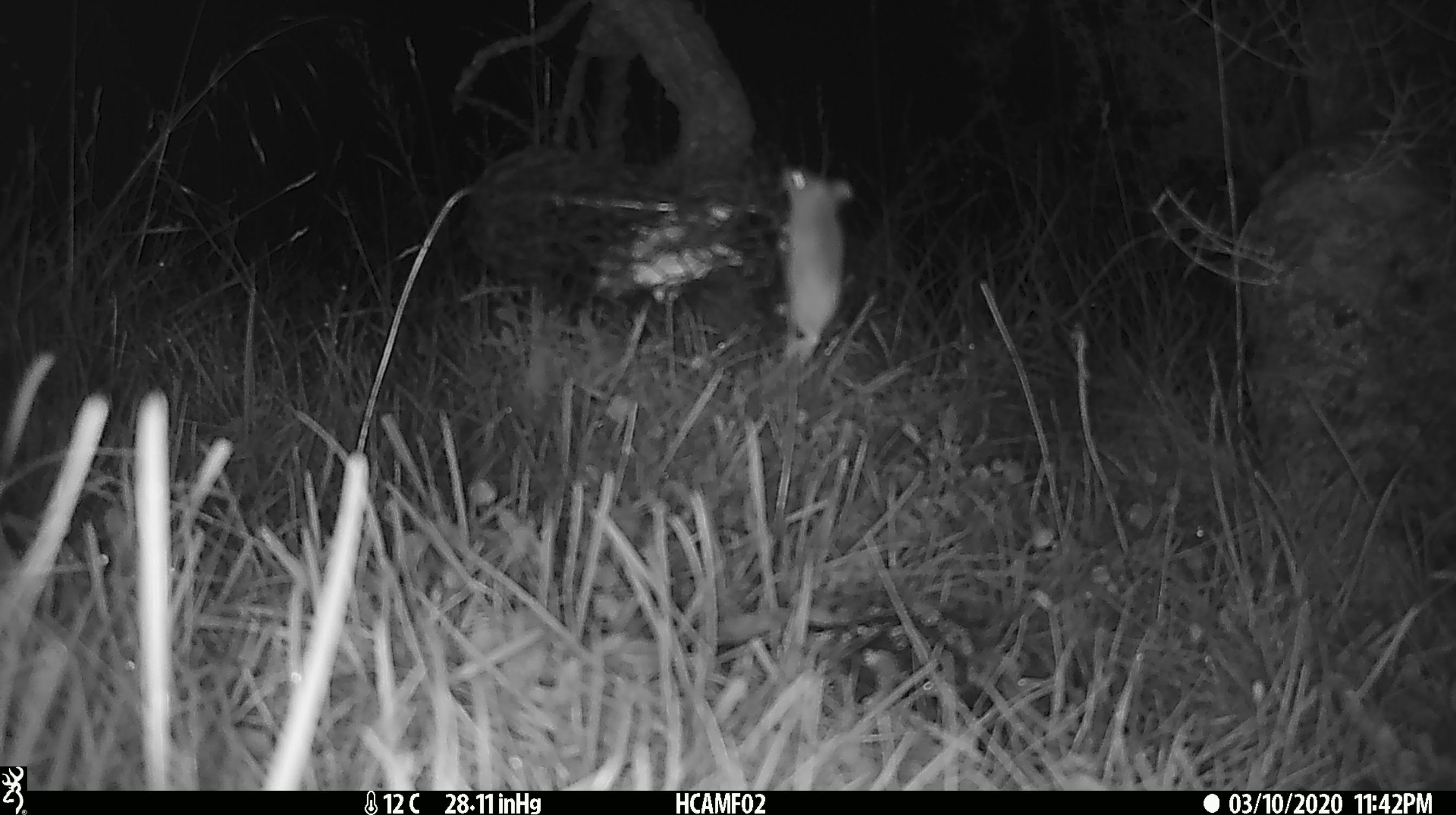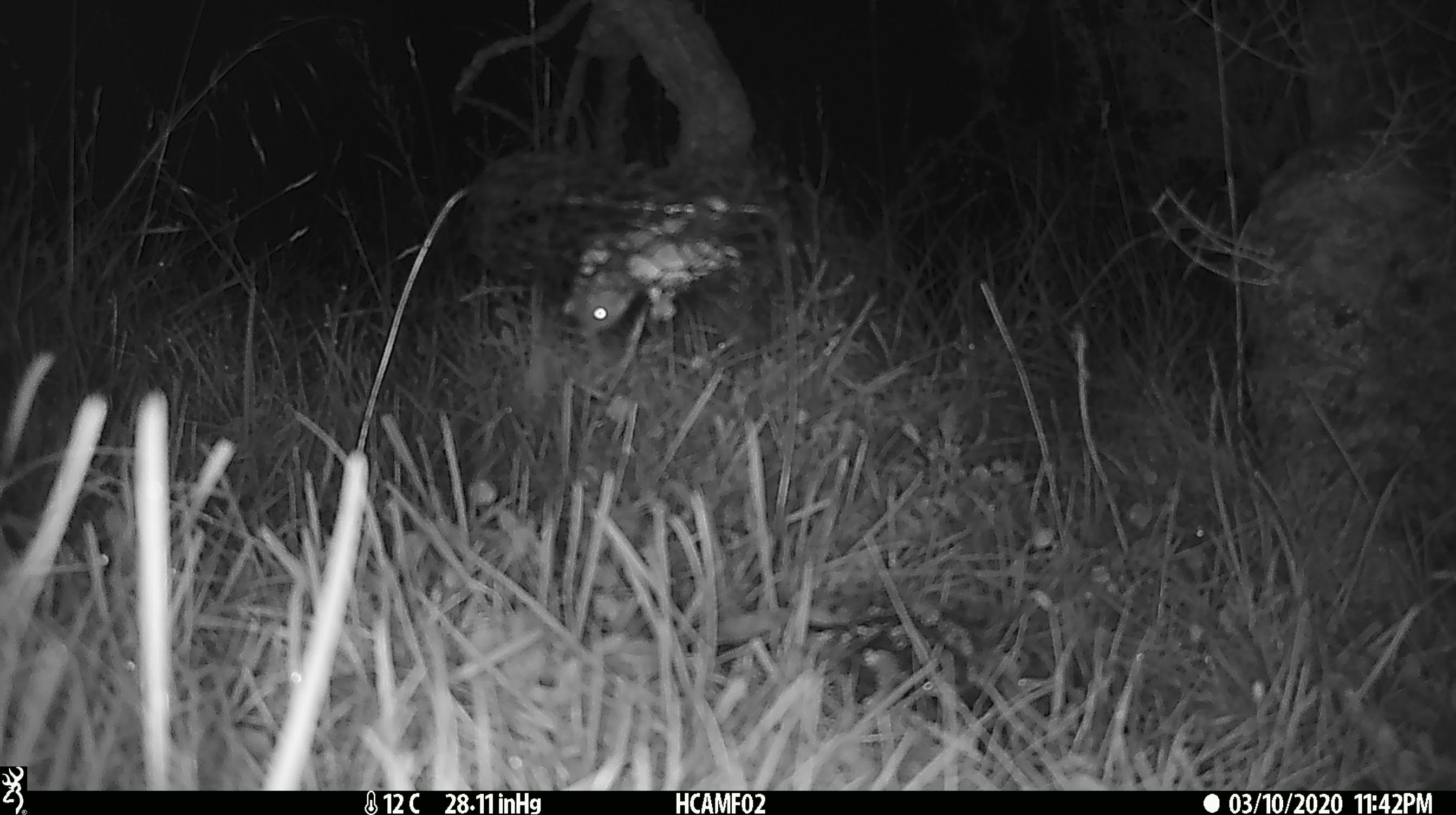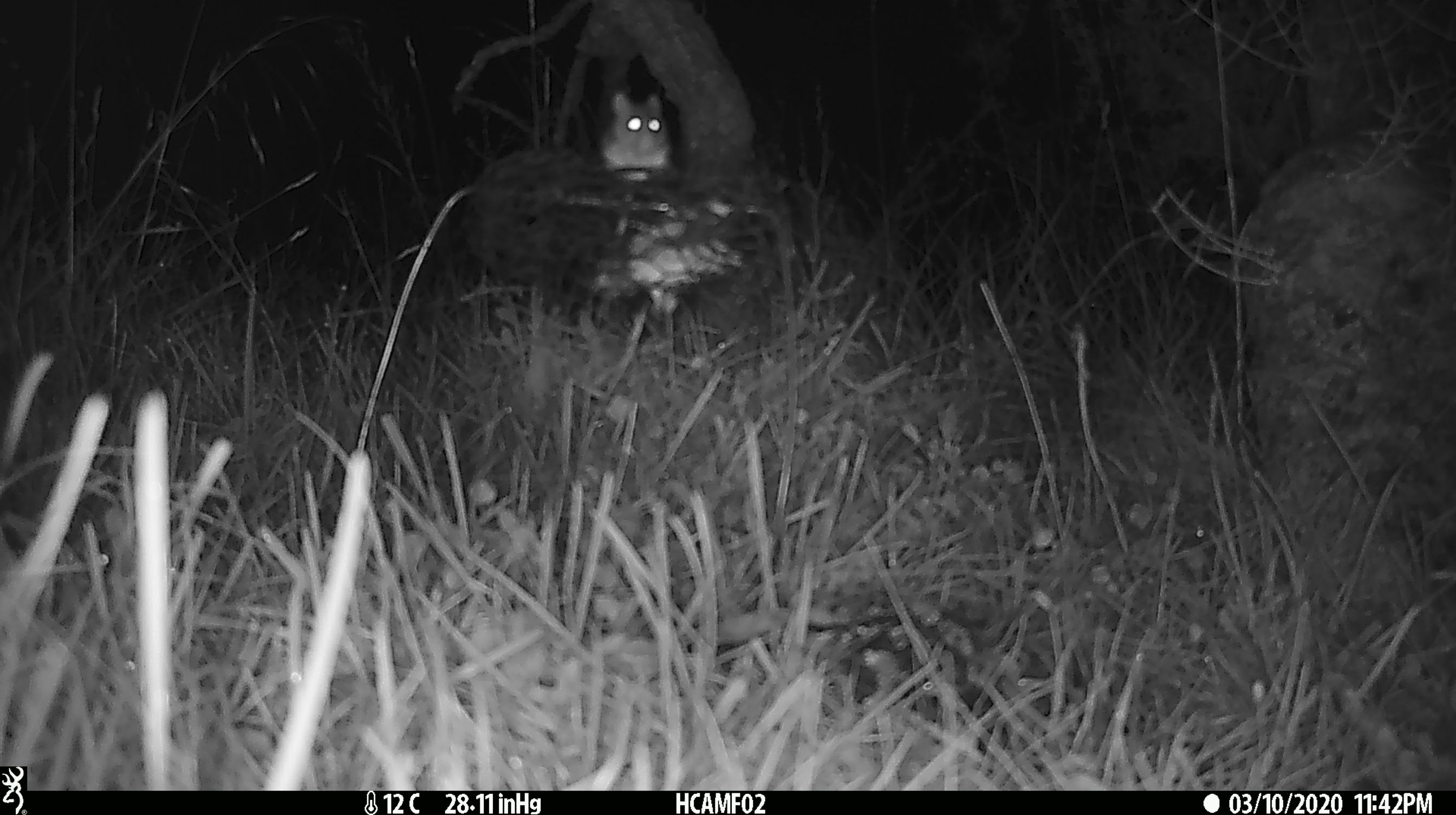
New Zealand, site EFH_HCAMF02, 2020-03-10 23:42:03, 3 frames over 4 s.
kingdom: Animalia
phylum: Chordata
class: Mammalia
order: Rodentia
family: Muridae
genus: Mus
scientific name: Mus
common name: mouse